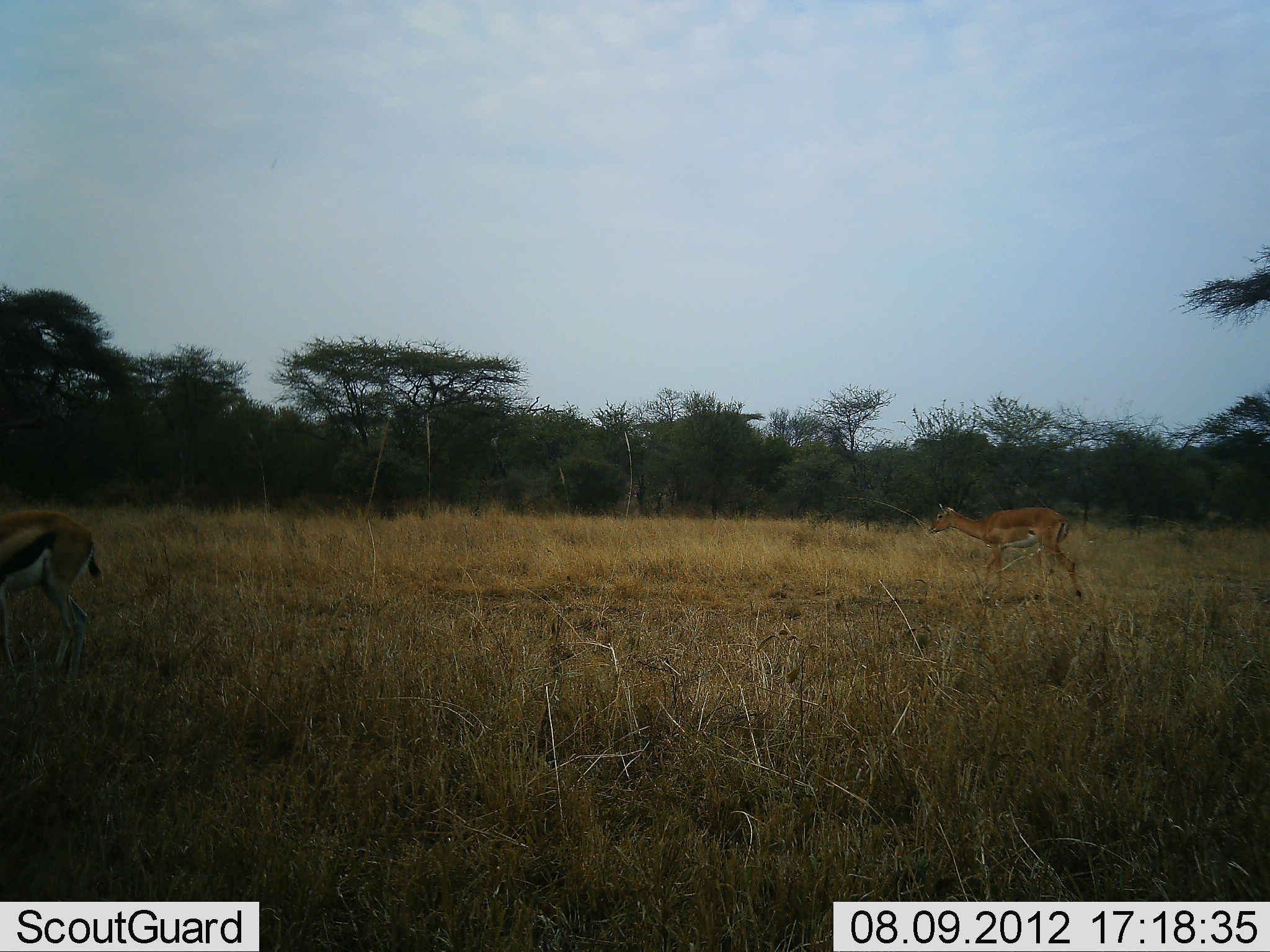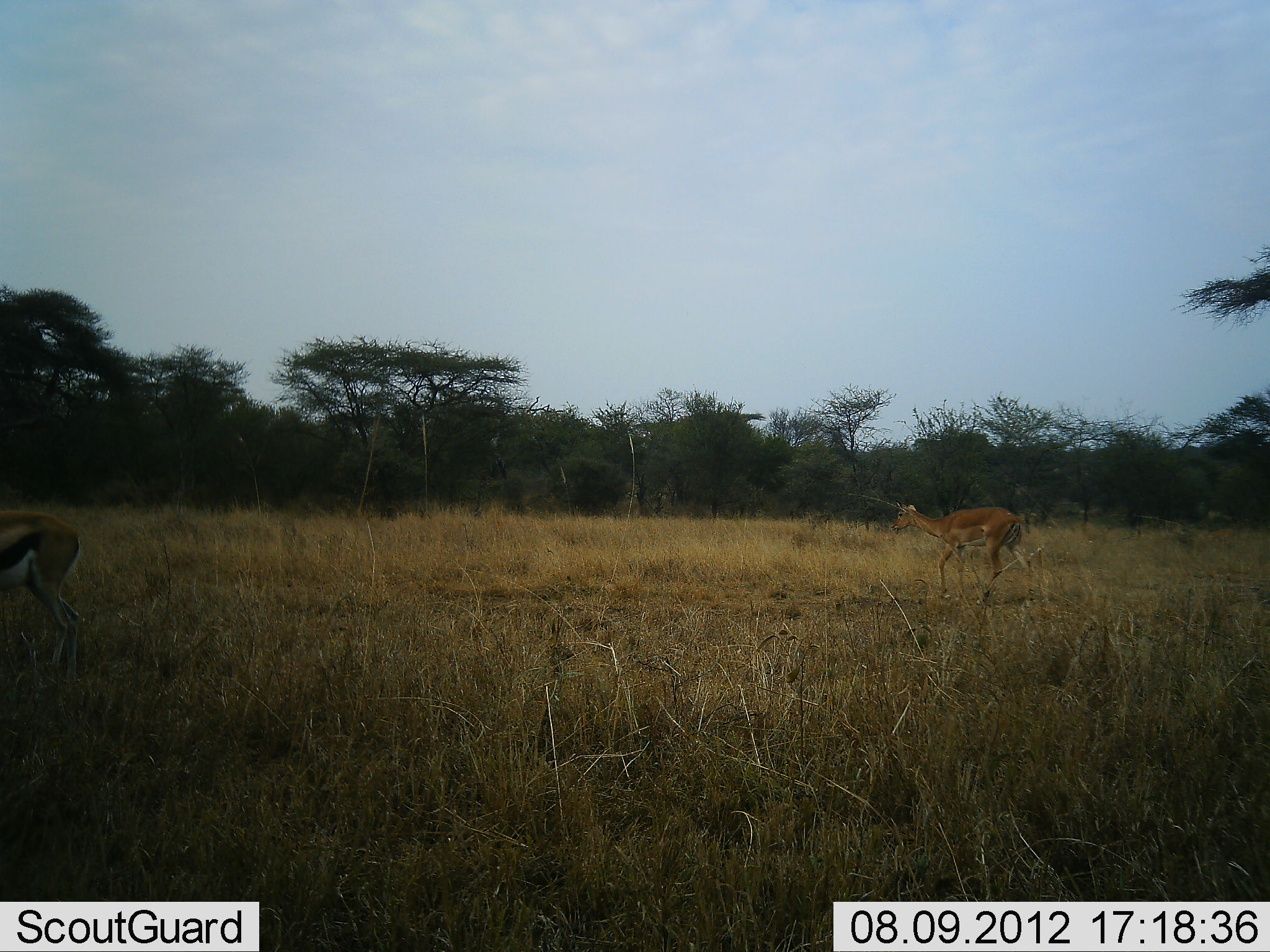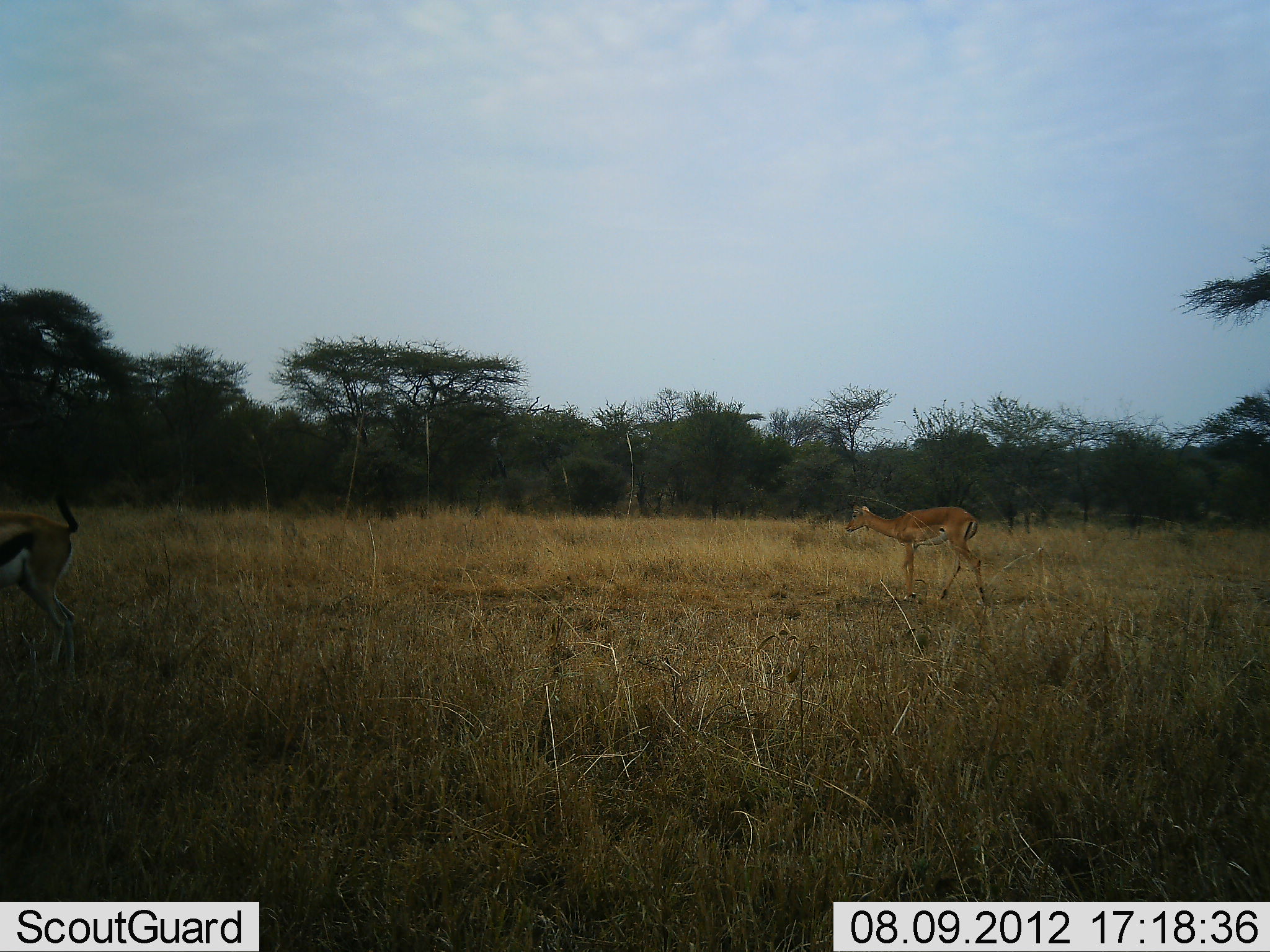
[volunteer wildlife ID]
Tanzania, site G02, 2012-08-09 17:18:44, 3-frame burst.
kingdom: Animalia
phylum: Chordata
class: Mammalia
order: Artiodactyla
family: Bovidae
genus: Nanger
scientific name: Nanger granti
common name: grant's gazelle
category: gazellegrants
Gazellegrants (grant's gazelle) (Nanger granti), count 1. Behavior (volunteer vote fractions): standing 9%, resting 0%, moving 73%, interacting 0%. Young present (vote fraction): 0%. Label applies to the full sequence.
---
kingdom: Animalia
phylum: Chordata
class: Mammalia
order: Artiodactyla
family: Bovidae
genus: Eudorcas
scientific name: Eudorcas thomsonii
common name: thomson's gazelle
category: gazellethomsons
Gazellethomsons (thomson's gazelle) (Eudorcas thomsonii), count 1. Behavior (volunteer vote fractions): standing 80%, resting 0%, moving 25%, interacting 0%. Young present (vote fraction): 0%. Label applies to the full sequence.